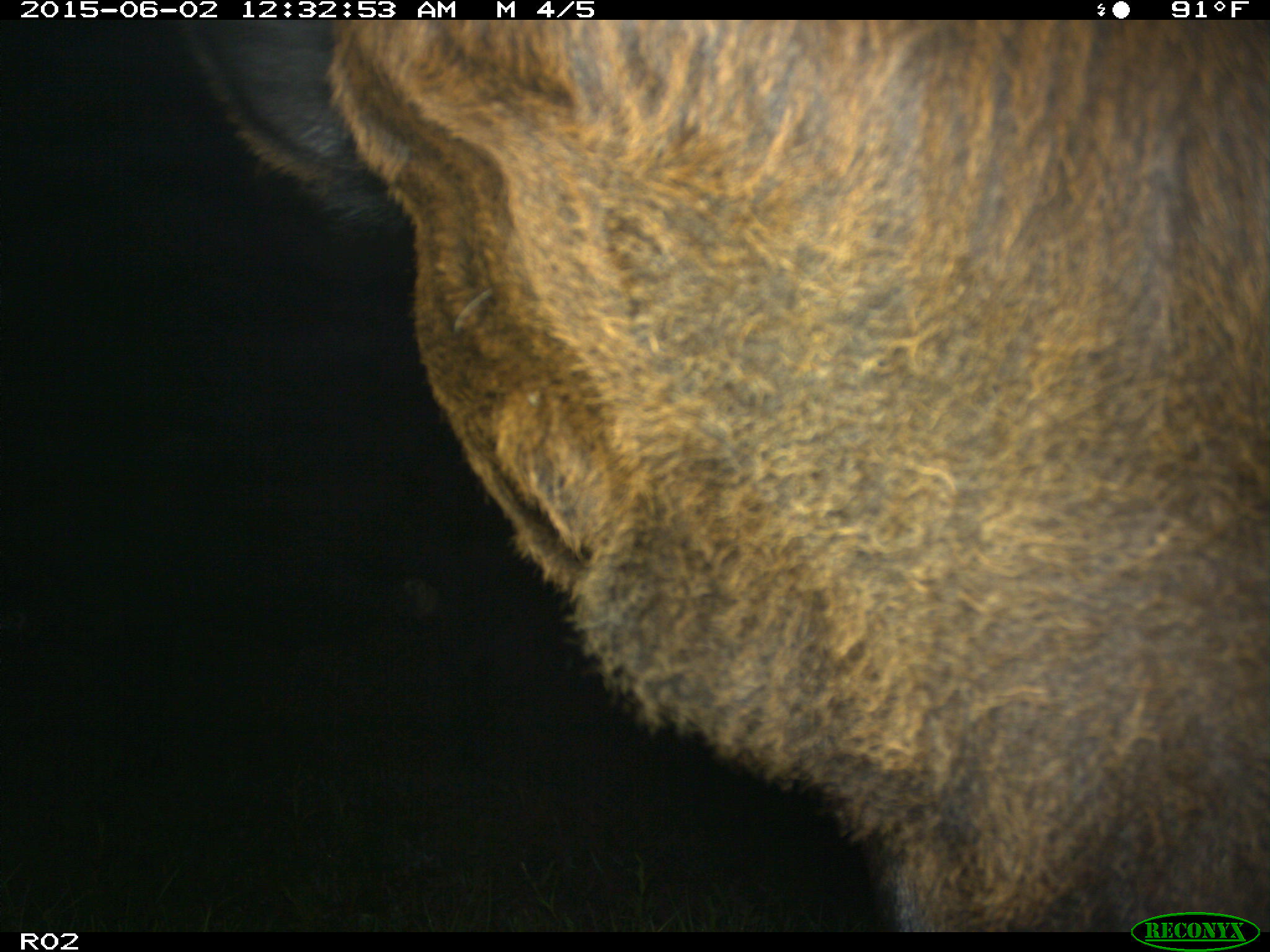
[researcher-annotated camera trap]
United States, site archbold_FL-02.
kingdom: Animalia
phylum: Chordata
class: Mammalia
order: Artiodactyla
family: Bovidae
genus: Bos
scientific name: Bos taurus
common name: domestic cow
Bos taurus (domestic cow).